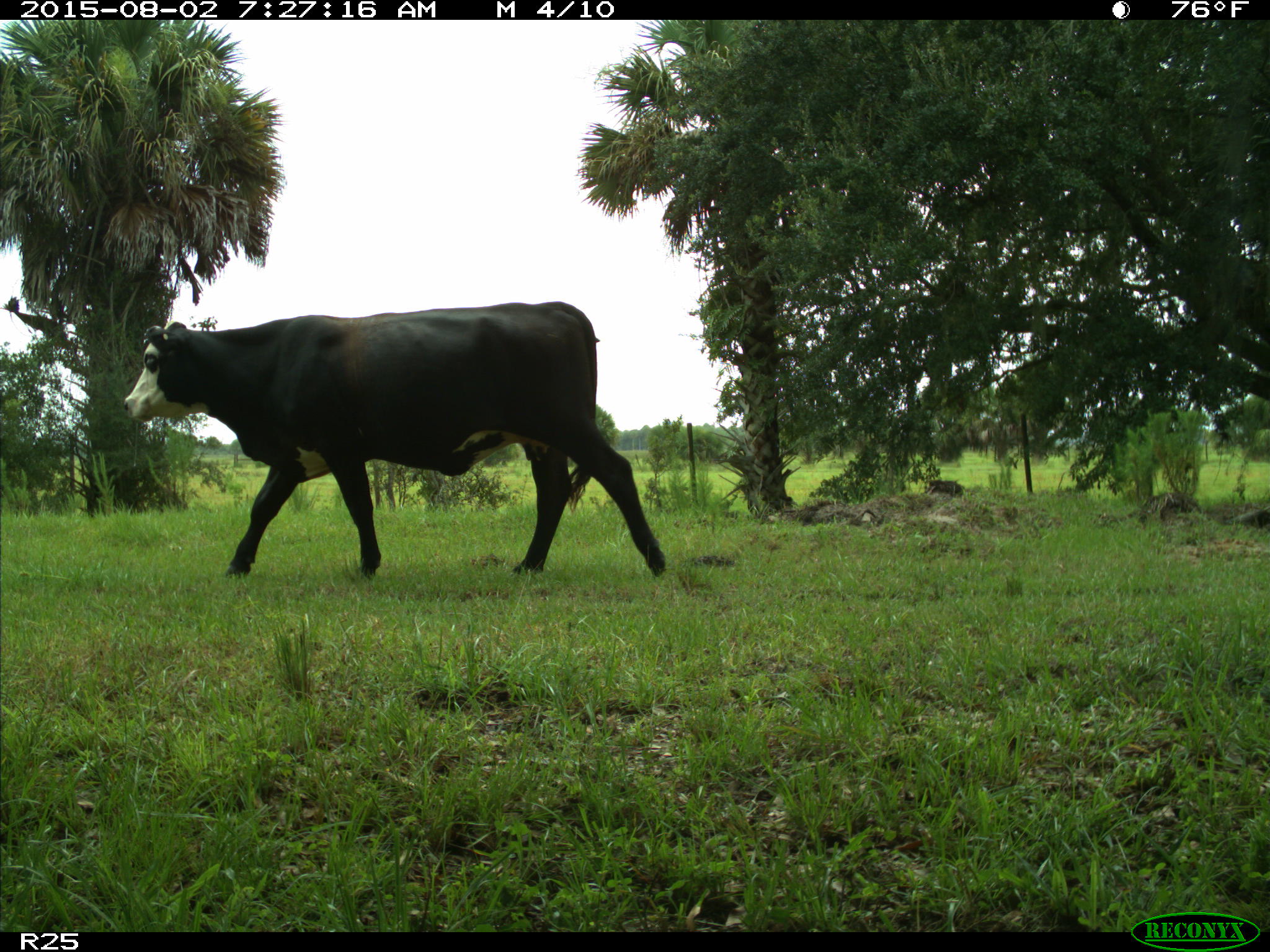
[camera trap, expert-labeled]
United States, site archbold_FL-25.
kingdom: Animalia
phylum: Chordata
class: Mammalia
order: Artiodactyla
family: Bovidae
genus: Bos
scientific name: Bos taurus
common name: domestic cow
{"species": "Bos taurus (domestic cow)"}